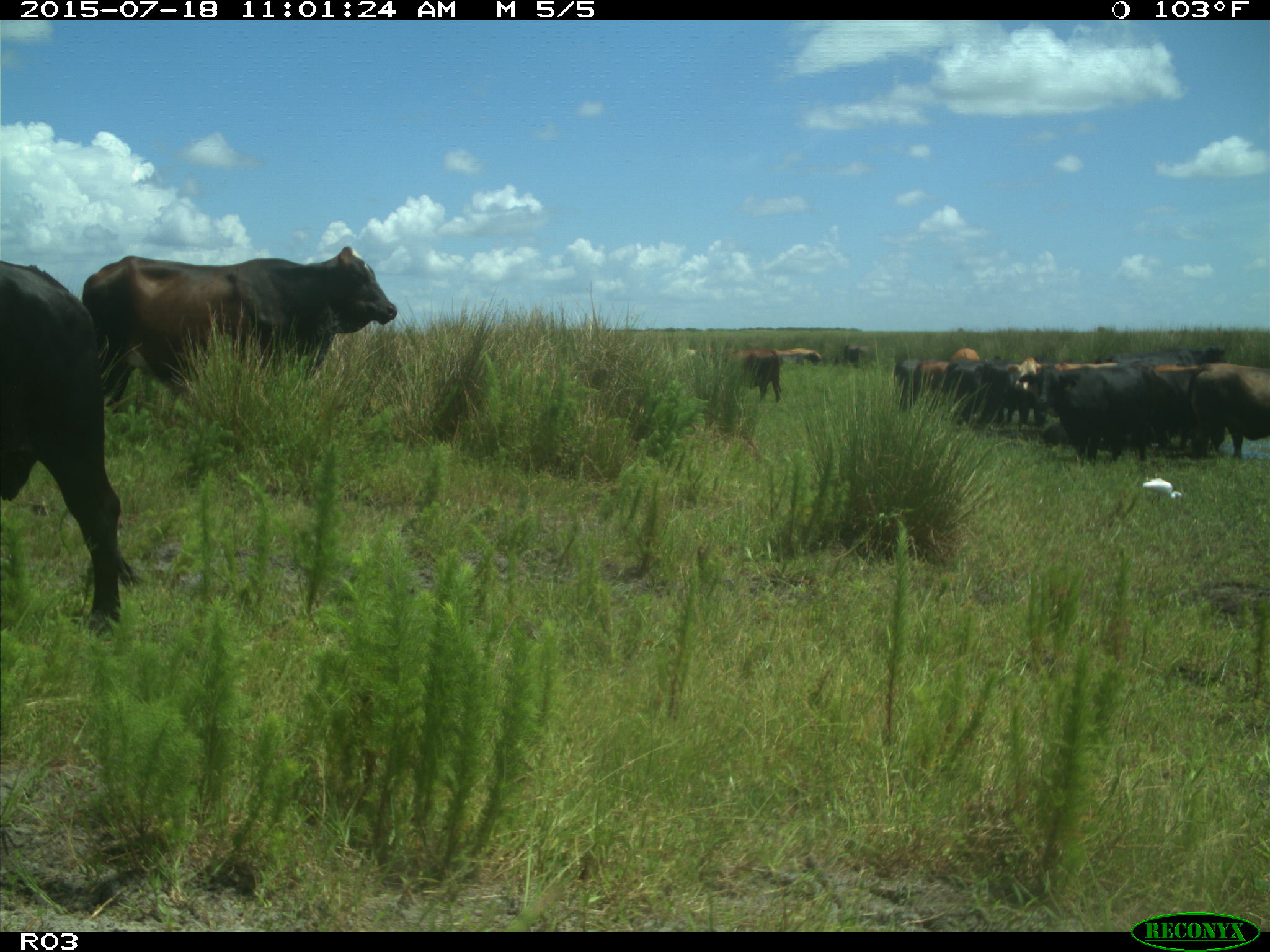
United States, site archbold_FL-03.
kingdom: Animalia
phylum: Chordata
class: Mammalia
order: Artiodactyla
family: Bovidae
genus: Bos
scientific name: Bos taurus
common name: domestic cow